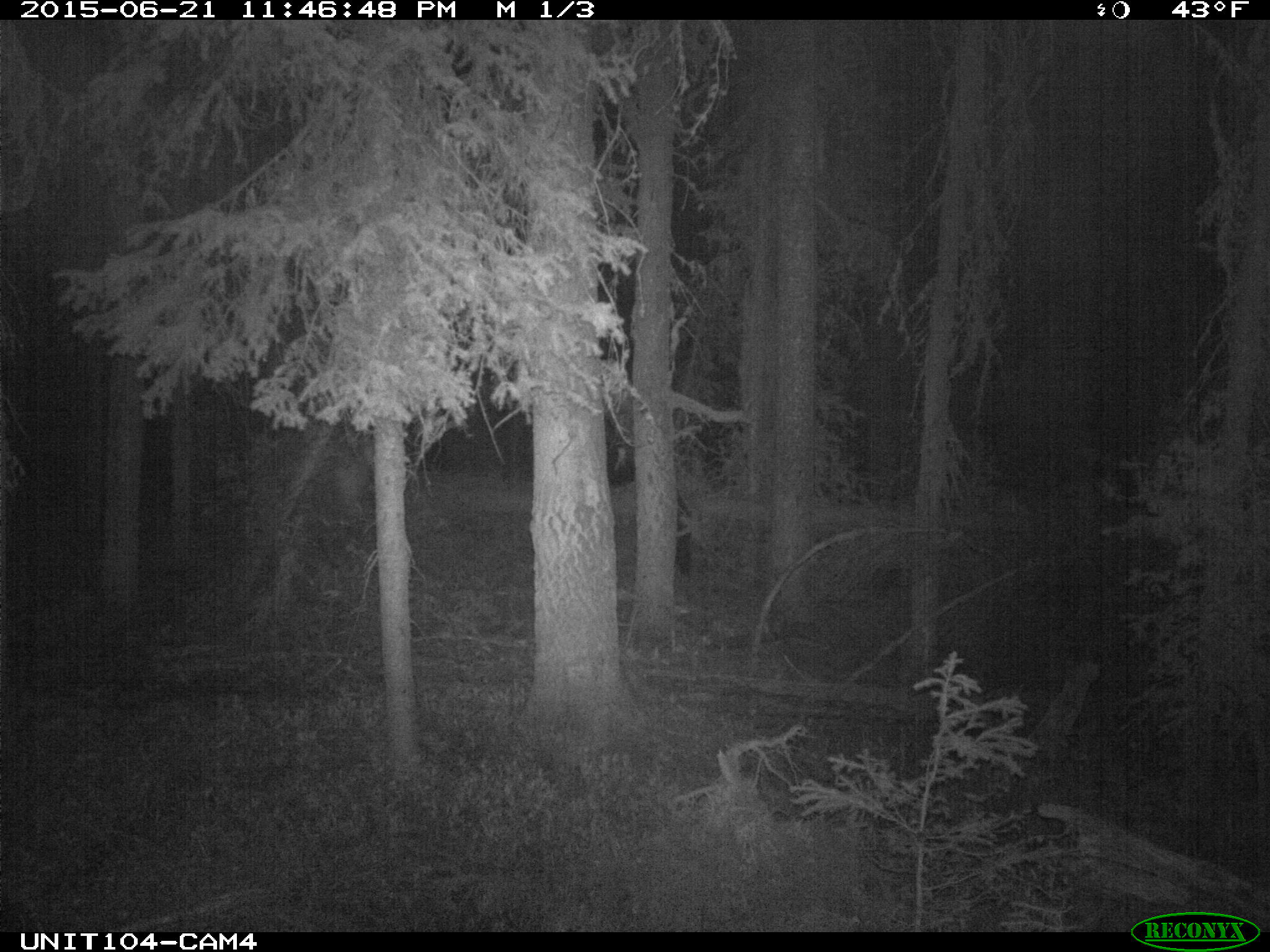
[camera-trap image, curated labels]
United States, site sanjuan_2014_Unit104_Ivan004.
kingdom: Animalia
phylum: Chordata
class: Mammalia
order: Artiodactyla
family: Cervidae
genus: Cervus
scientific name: Cervus elaphus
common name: red deer